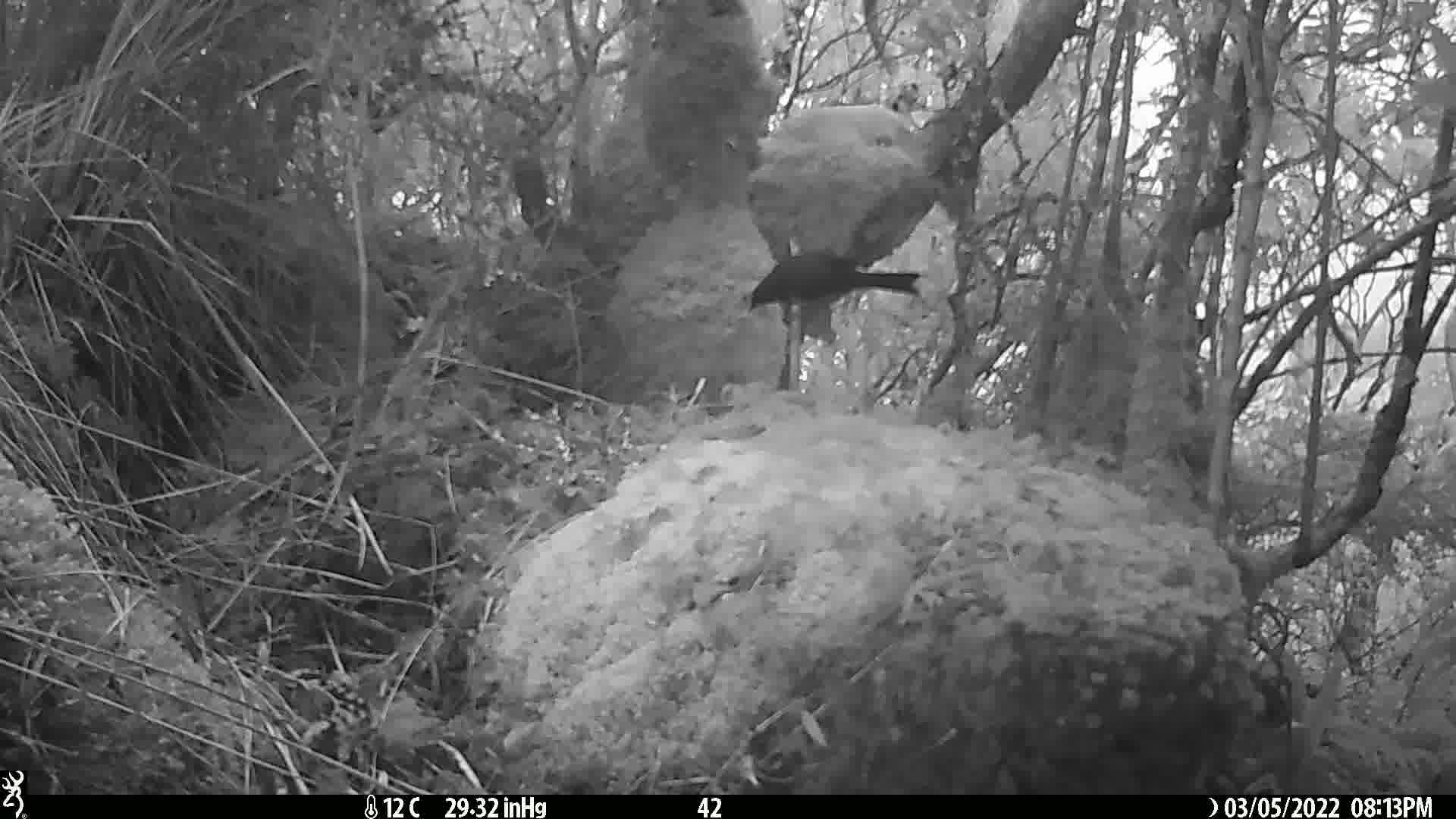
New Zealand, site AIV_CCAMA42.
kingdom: Animalia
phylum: Chordata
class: Aves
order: Passeriformes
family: Meliphagidae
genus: Anthornis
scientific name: Anthornis melanura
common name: new zealand bellbird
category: bellbird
Bellbird (new zealand bellbird) (Anthornis melanura).